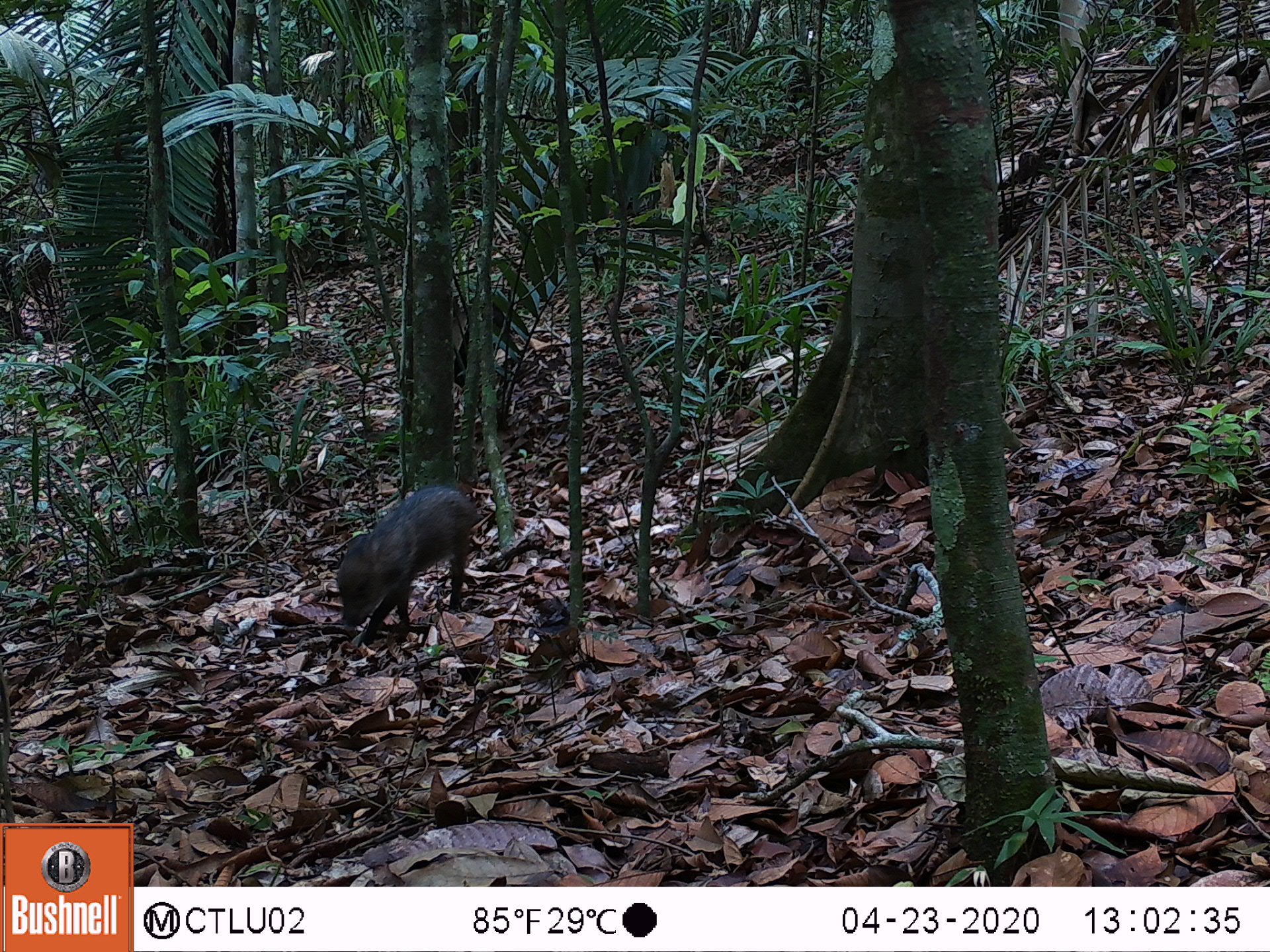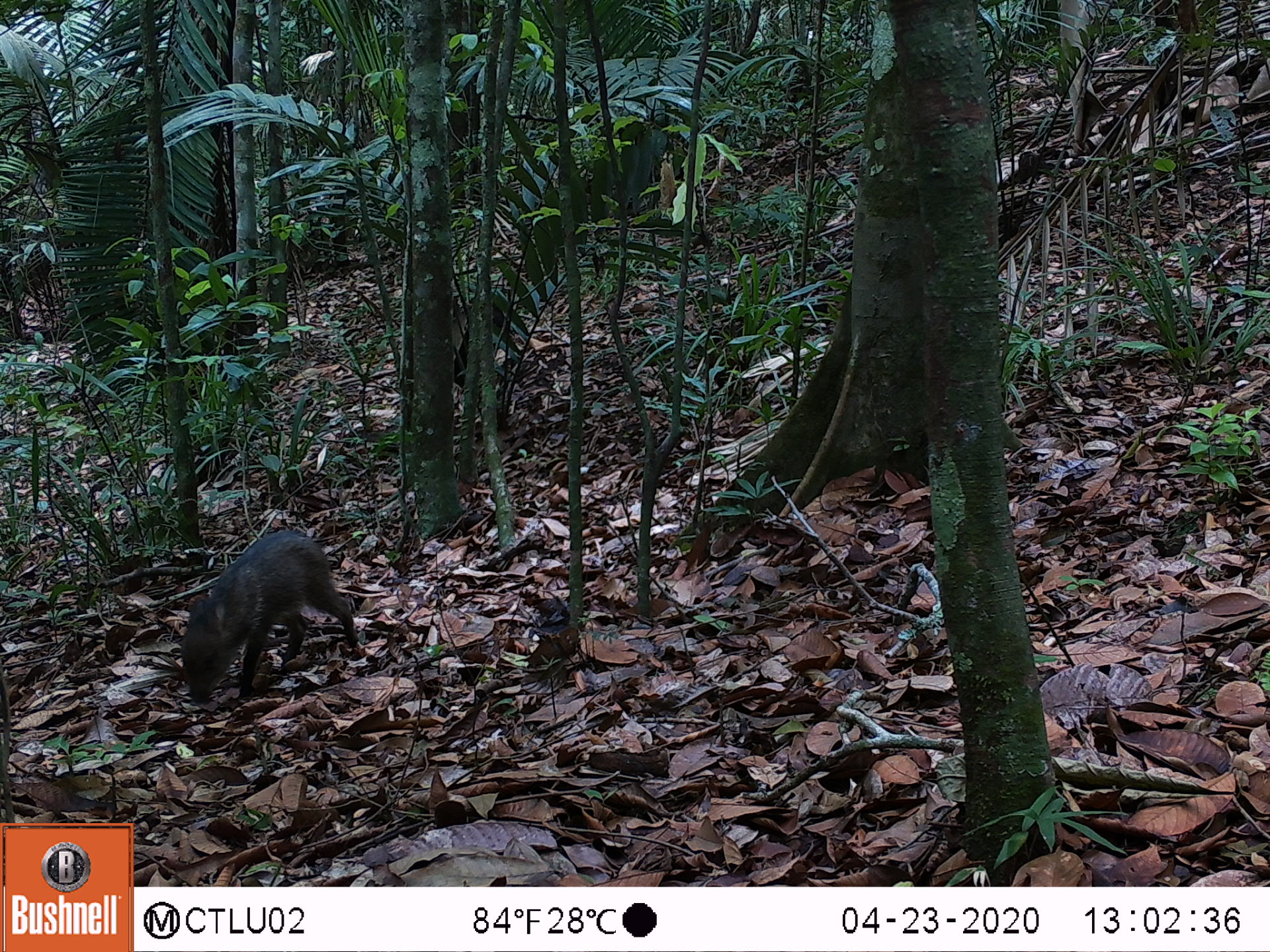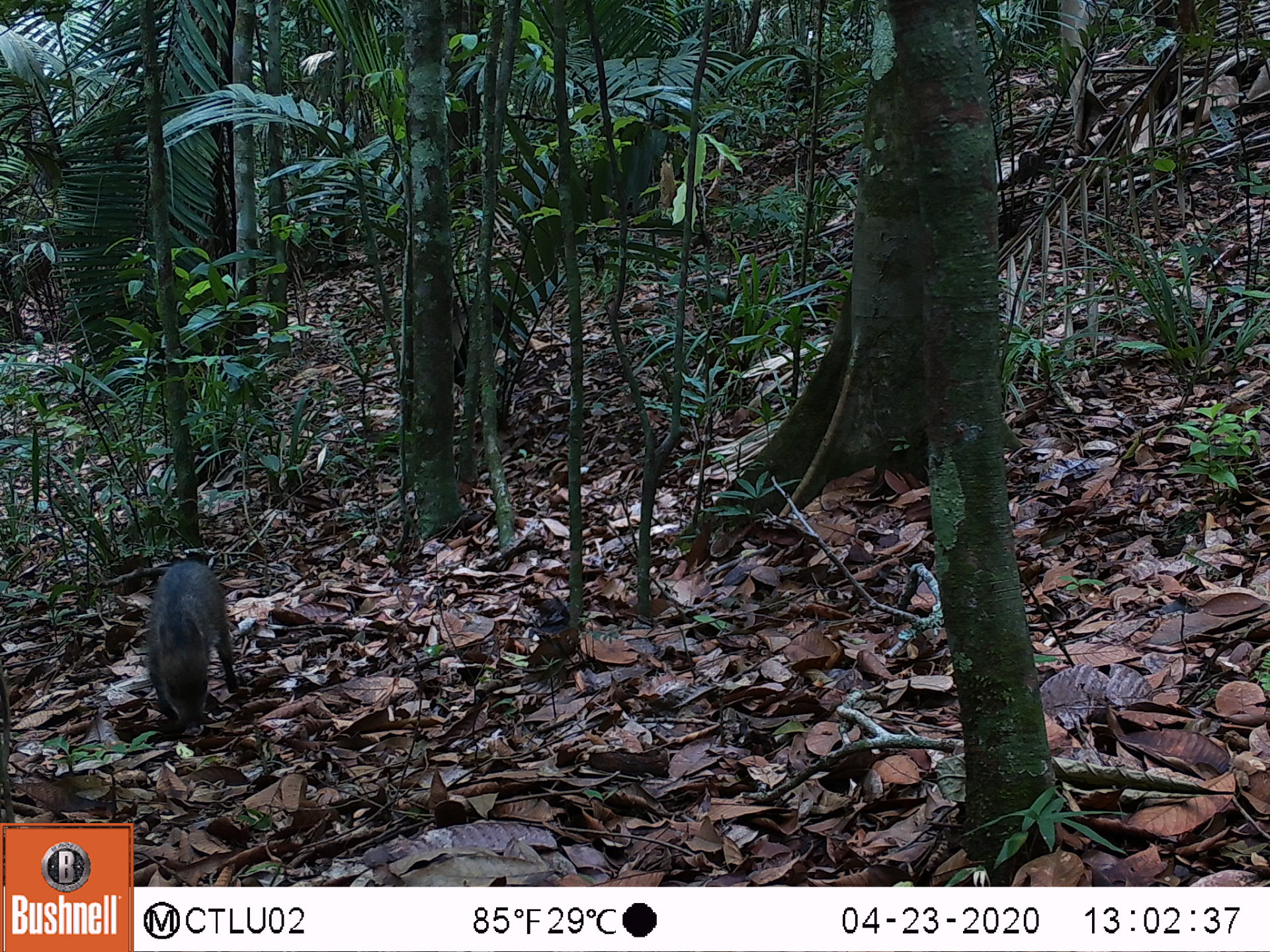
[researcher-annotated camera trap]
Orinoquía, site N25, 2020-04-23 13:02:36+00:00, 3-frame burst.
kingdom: Animalia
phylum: Chordata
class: Mammalia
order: Artiodactyla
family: Tayassuidae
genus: Pecari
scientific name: Pecari tajacu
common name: collared peccary